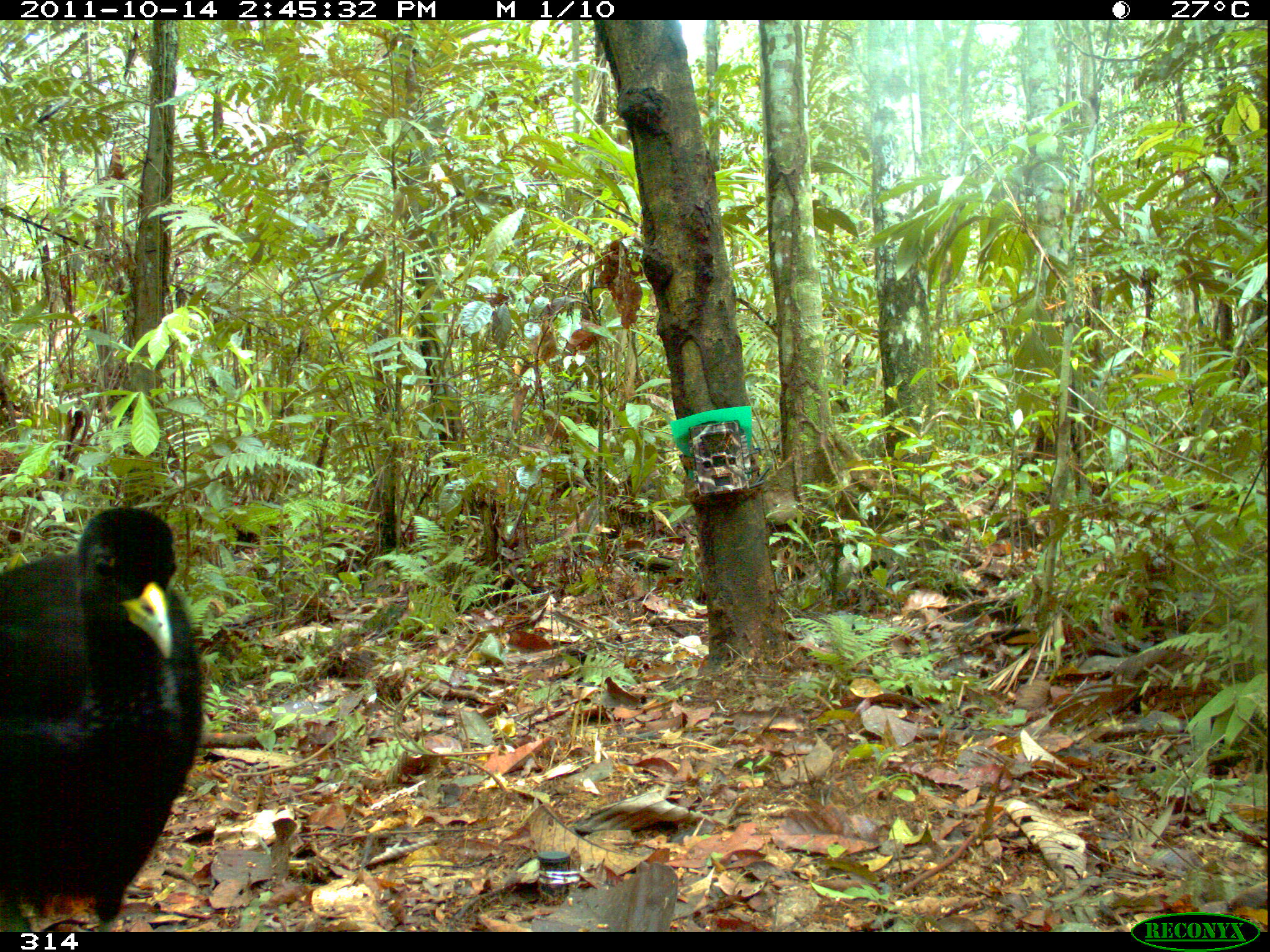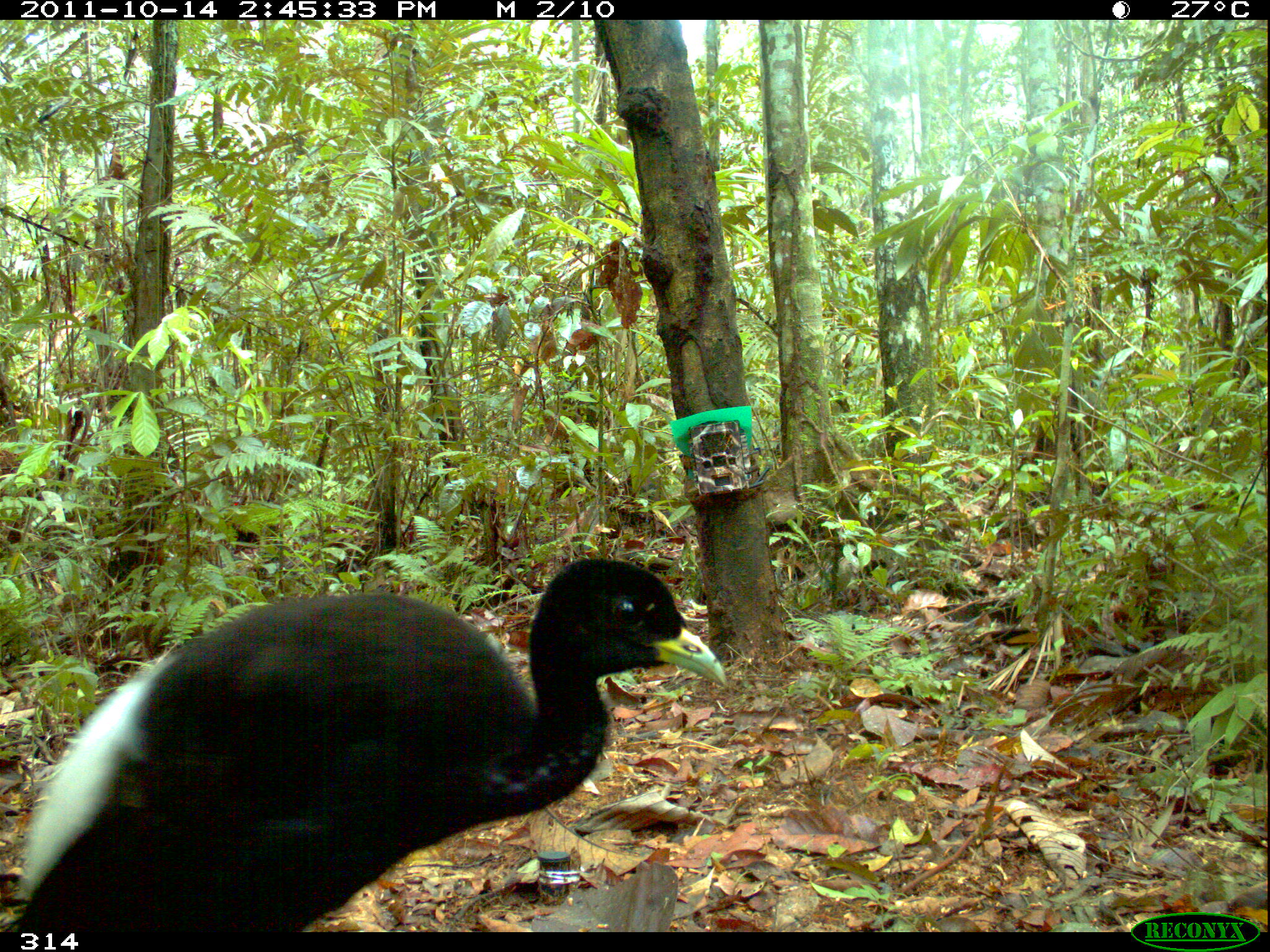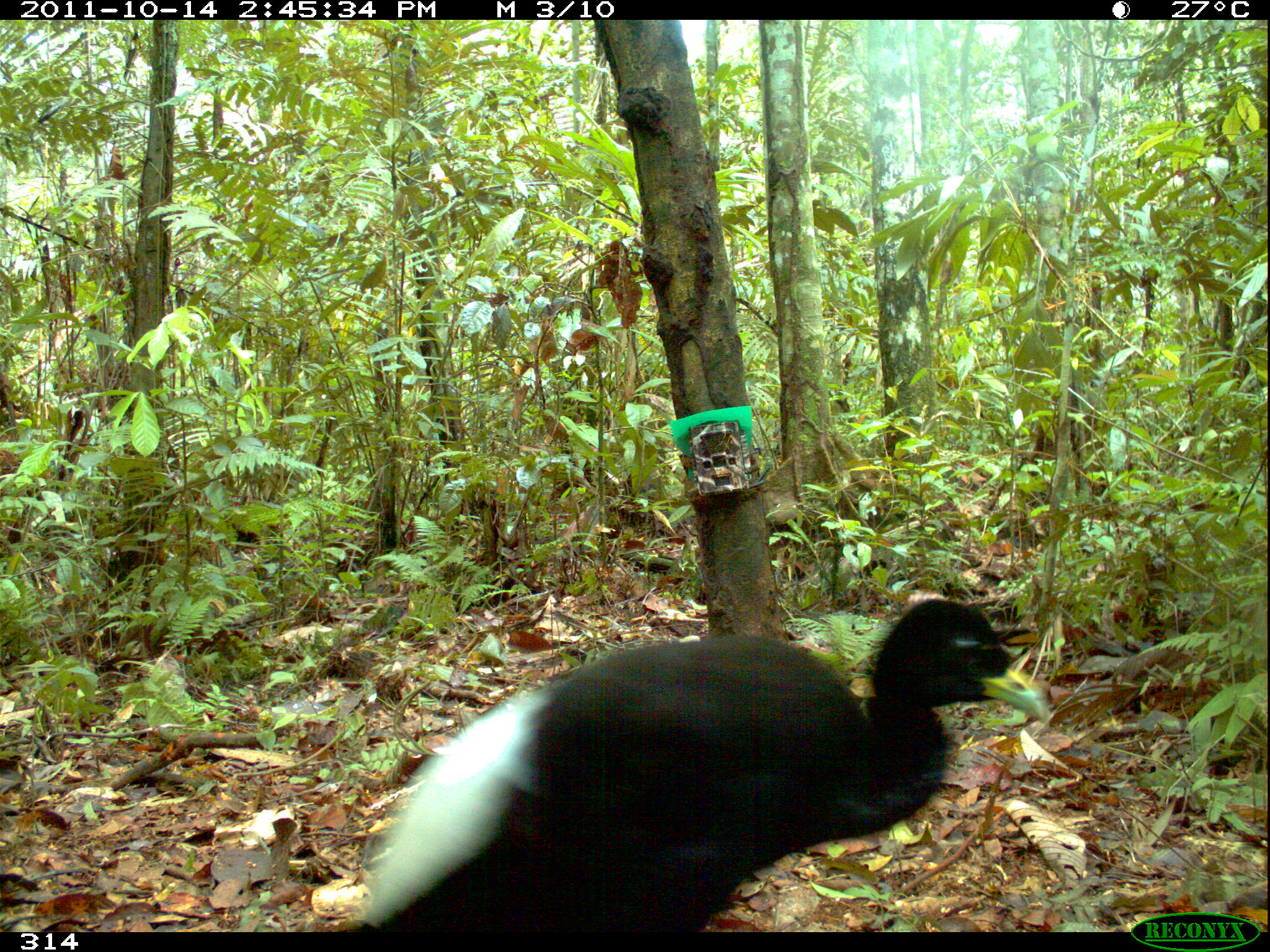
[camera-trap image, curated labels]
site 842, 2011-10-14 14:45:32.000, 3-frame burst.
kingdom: Animalia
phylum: Chordata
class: Aves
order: Gruiformes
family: Psophiidae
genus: Psophia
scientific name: Psophia leucoptera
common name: pale-winged trumpeter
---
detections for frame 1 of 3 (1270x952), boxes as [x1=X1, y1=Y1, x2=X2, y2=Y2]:
psophia leucoptera: [x1=0, y1=501, x2=204, y2=930]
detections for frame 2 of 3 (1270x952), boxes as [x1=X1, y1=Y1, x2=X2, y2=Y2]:
psophia leucoptera: [x1=0, y1=550, x2=724, y2=935]